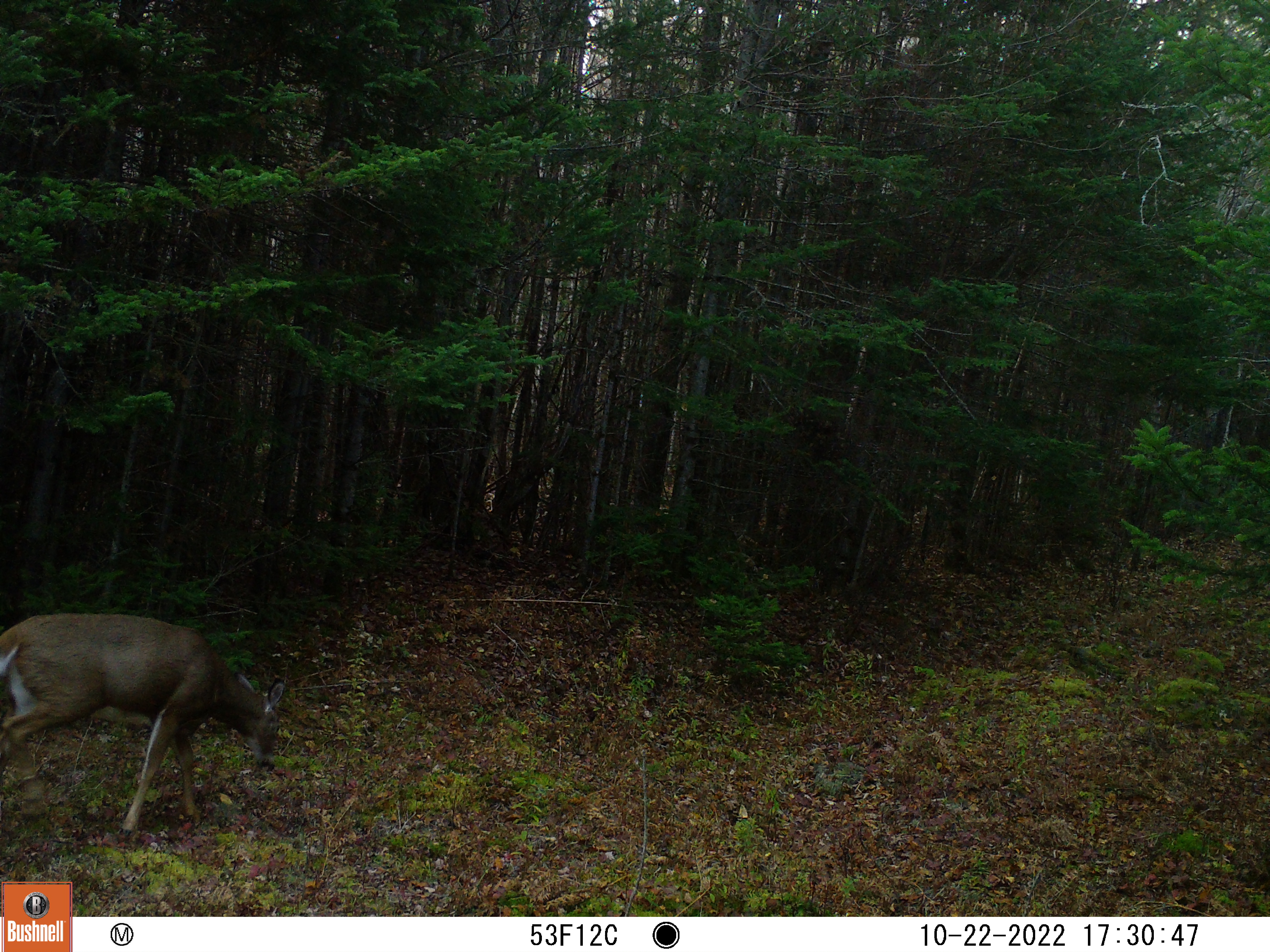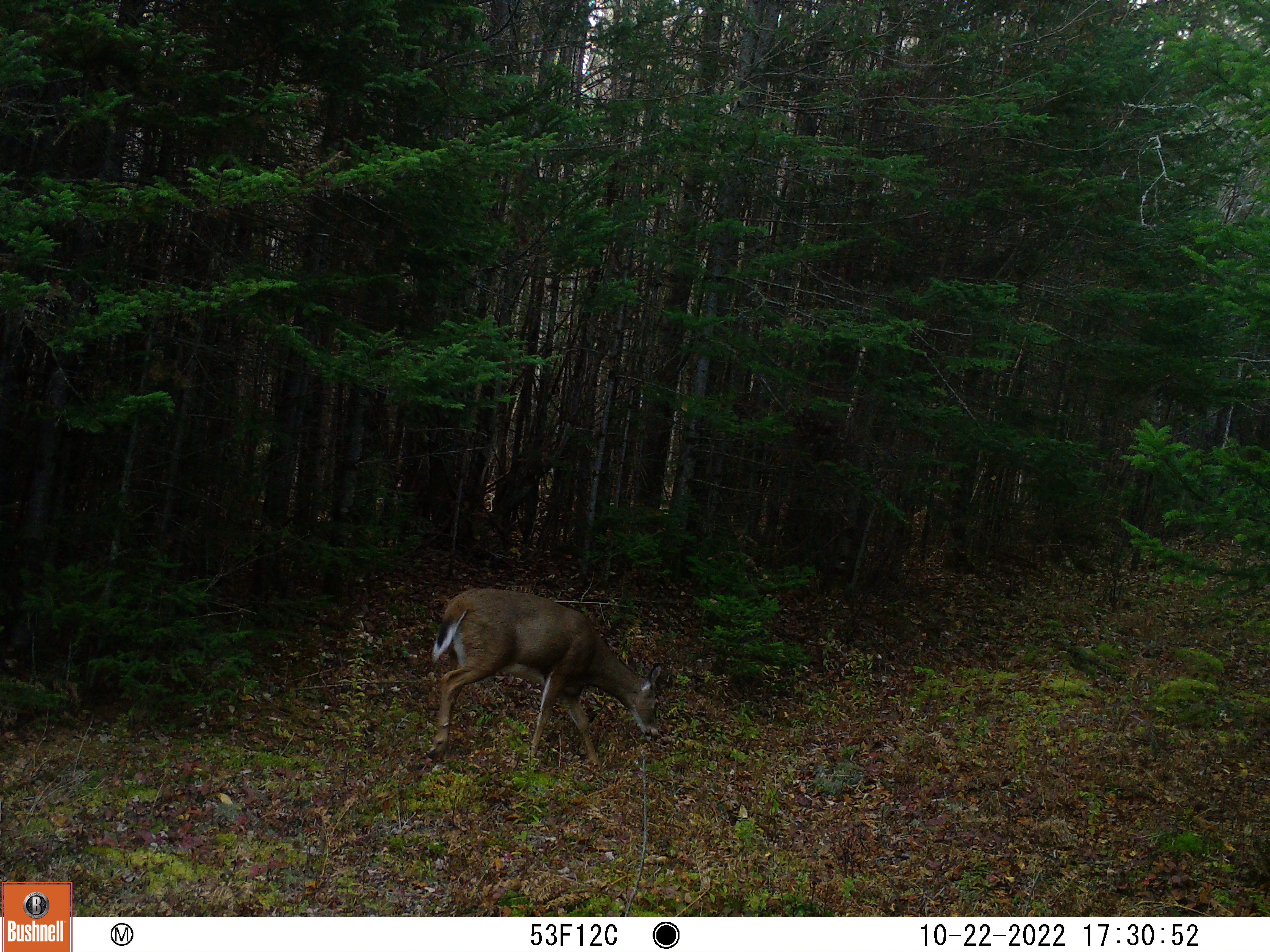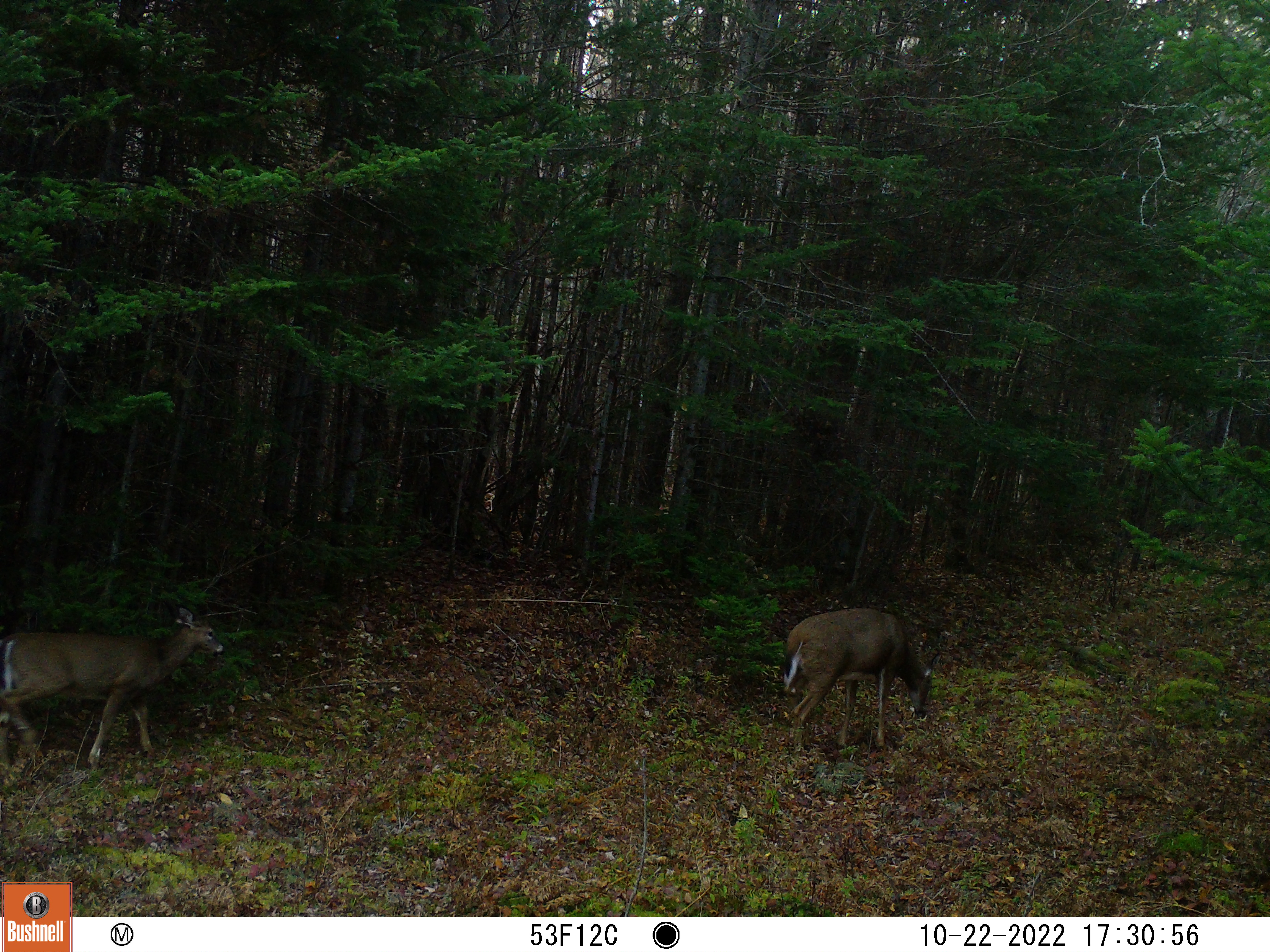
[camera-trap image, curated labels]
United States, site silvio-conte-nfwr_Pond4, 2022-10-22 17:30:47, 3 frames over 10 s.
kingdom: Animalia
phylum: Chordata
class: Mammalia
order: Artiodactyla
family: Cervidae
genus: Odocoileus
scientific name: Odocoileus virginianus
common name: white-tailed deer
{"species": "white-tailed deer (Odocoileus virginianus)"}